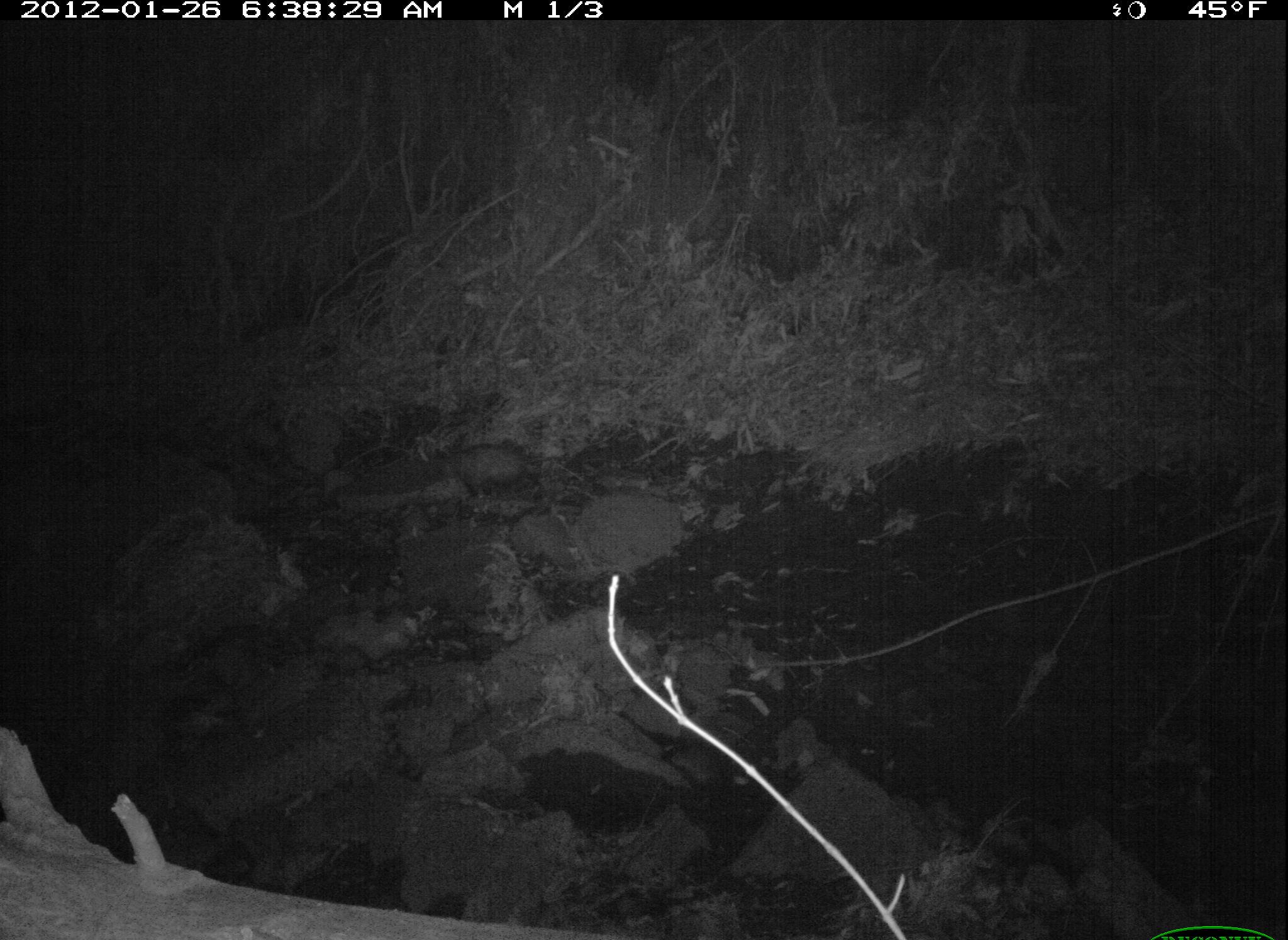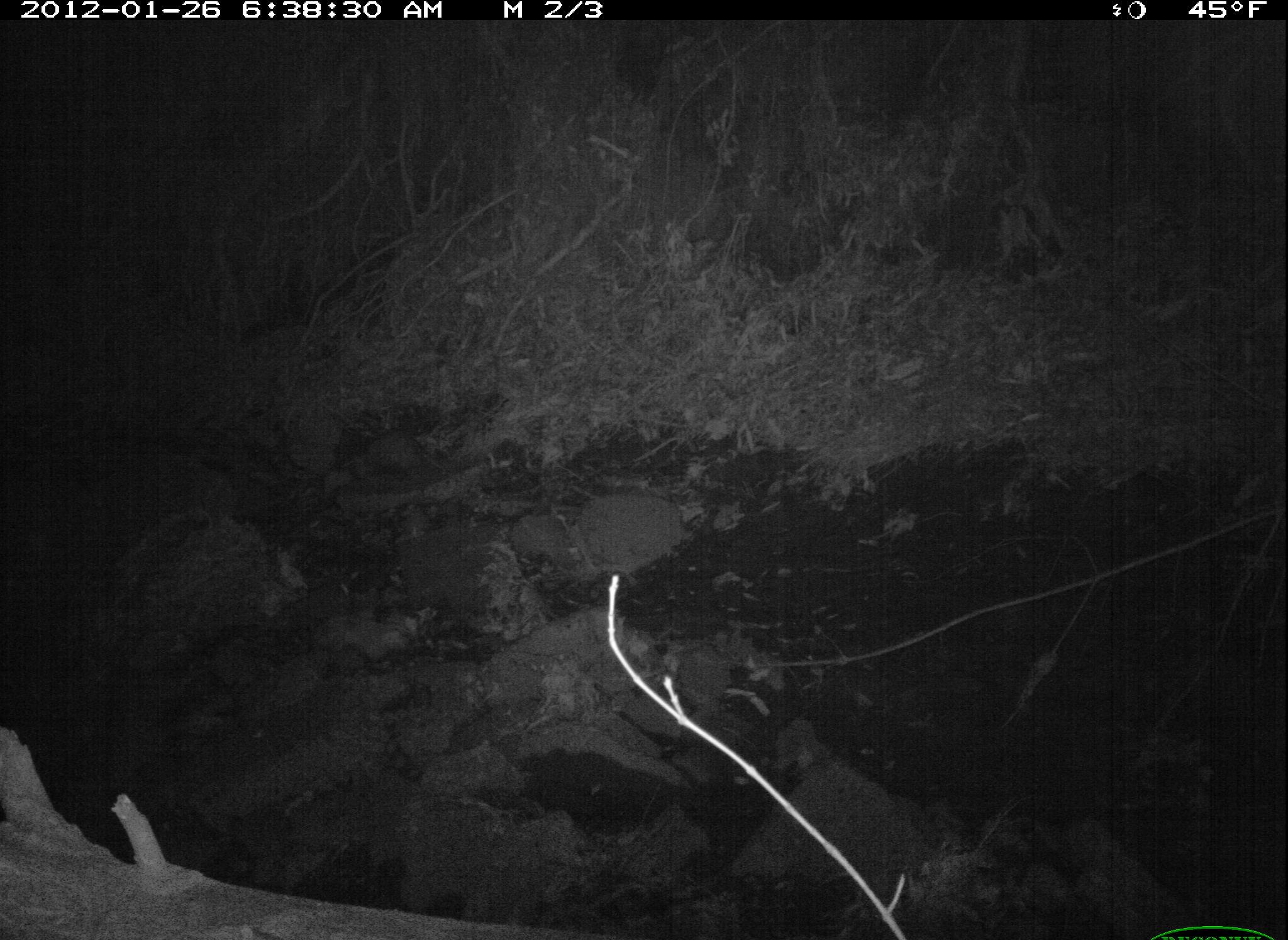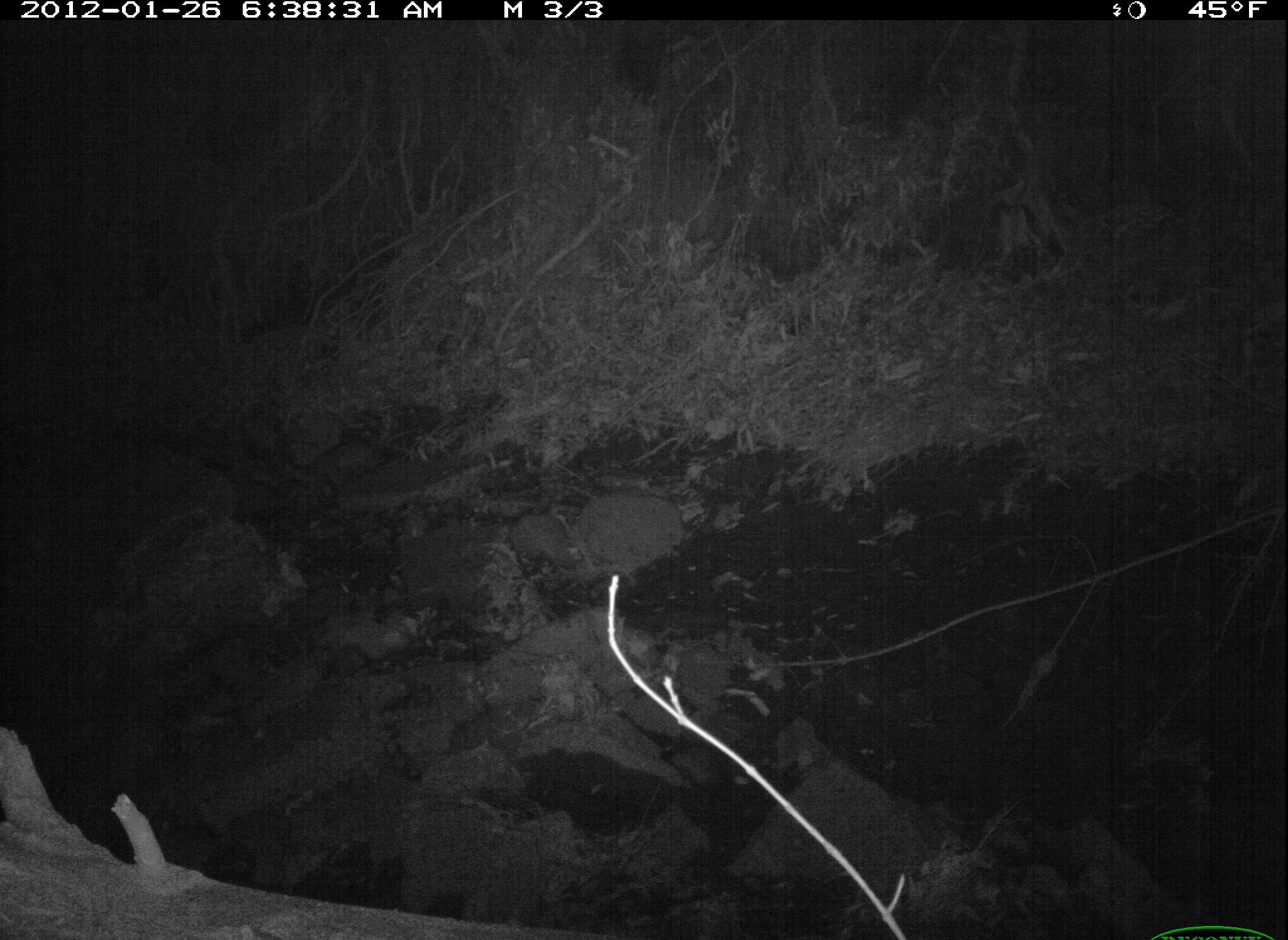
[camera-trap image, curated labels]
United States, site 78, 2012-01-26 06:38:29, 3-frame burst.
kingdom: Animalia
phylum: Chordata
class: Mammalia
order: Didelphimorphia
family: Didelphidae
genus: Didelphis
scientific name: Didelphis virginiana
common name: virginia opossum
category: opossum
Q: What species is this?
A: Opossum (virginia opossum) (Didelphis virginiana).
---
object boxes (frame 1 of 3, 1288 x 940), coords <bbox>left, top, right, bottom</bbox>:
opossum: <bbox>436, 435, 543, 499</bbox>